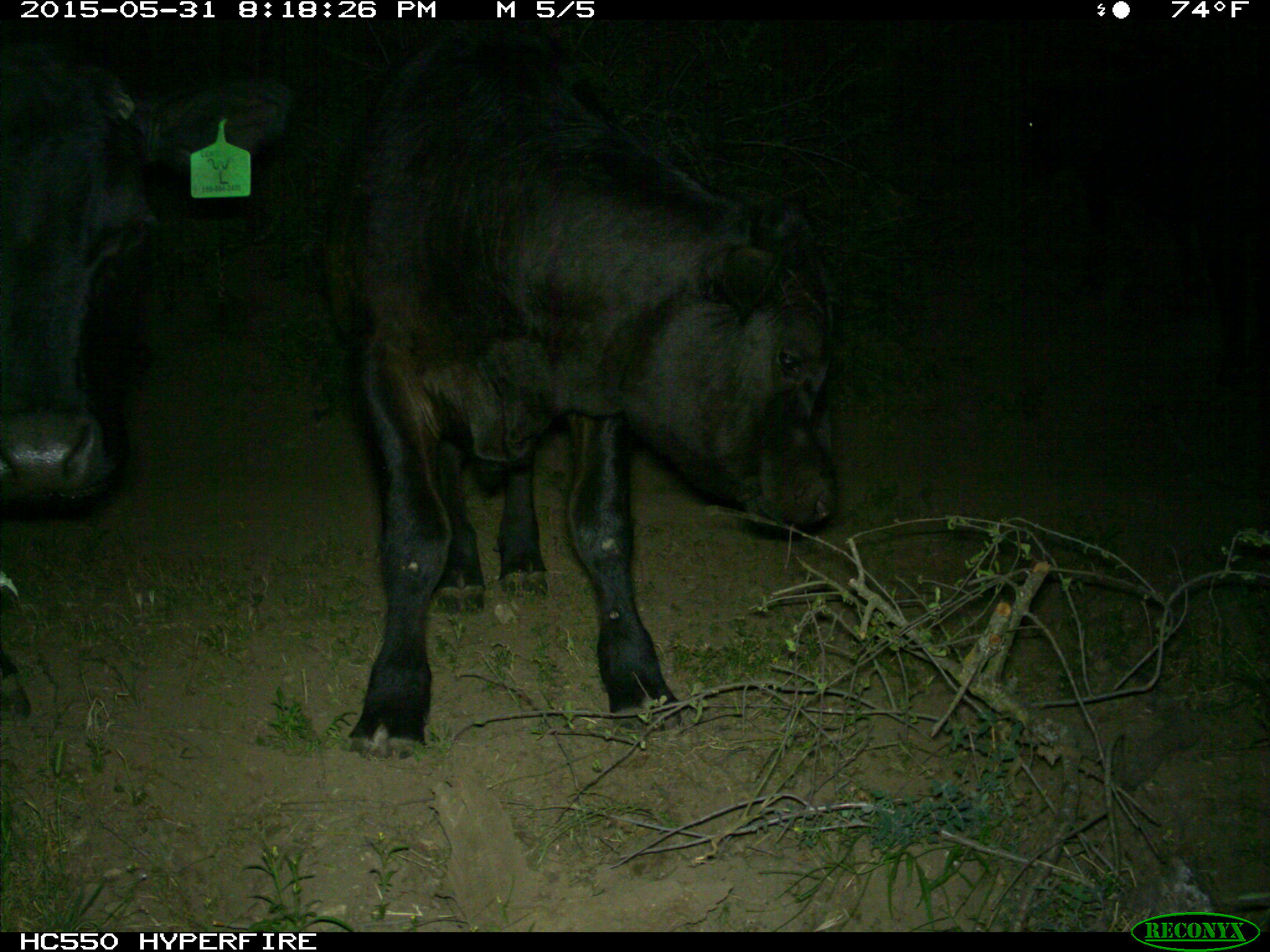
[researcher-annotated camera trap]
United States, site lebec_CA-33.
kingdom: Animalia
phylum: Chordata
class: Mammalia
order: Artiodactyla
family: Bovidae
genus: Bos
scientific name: Bos taurus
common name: domestic cow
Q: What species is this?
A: Bos taurus (domestic cow).